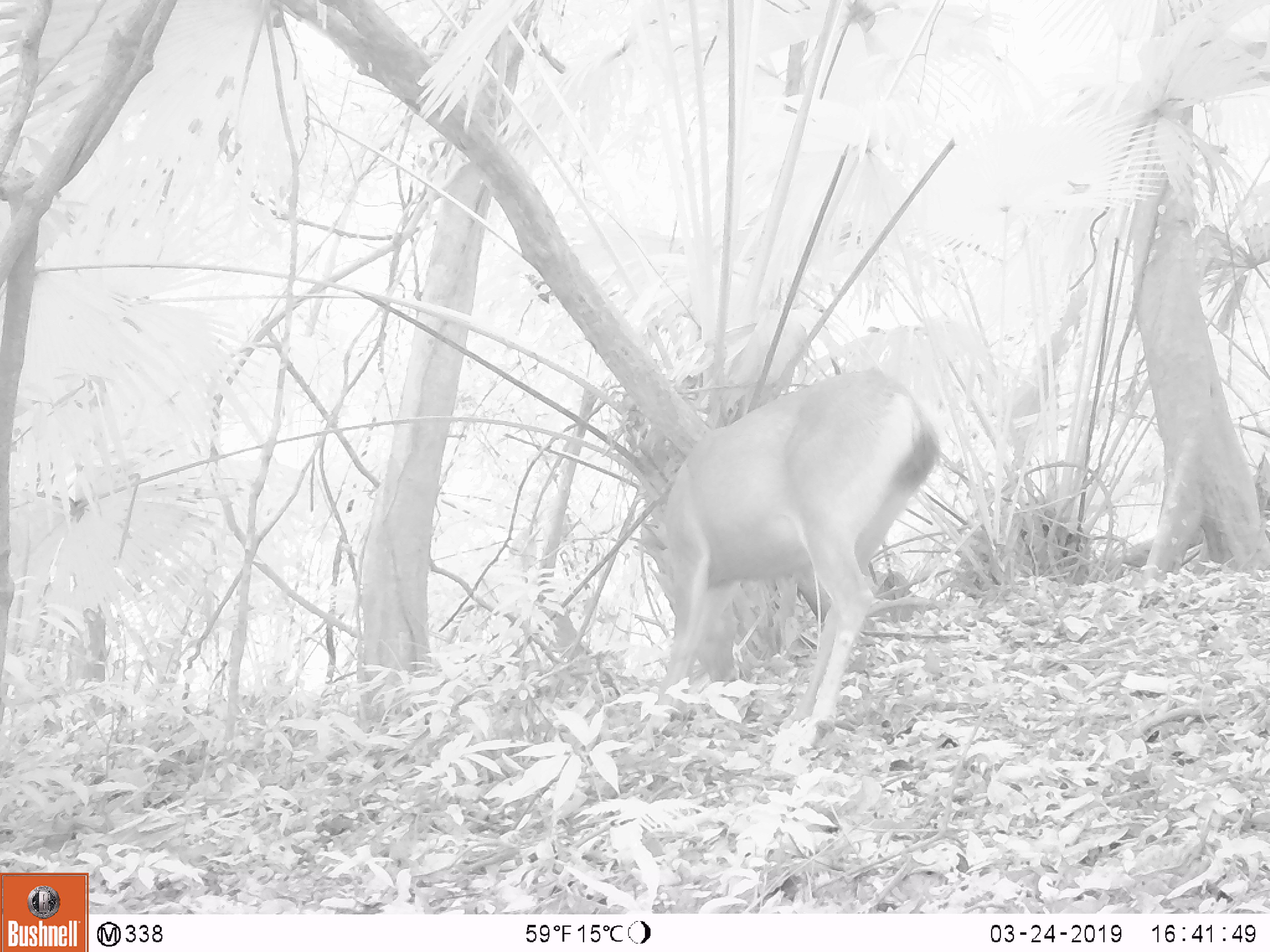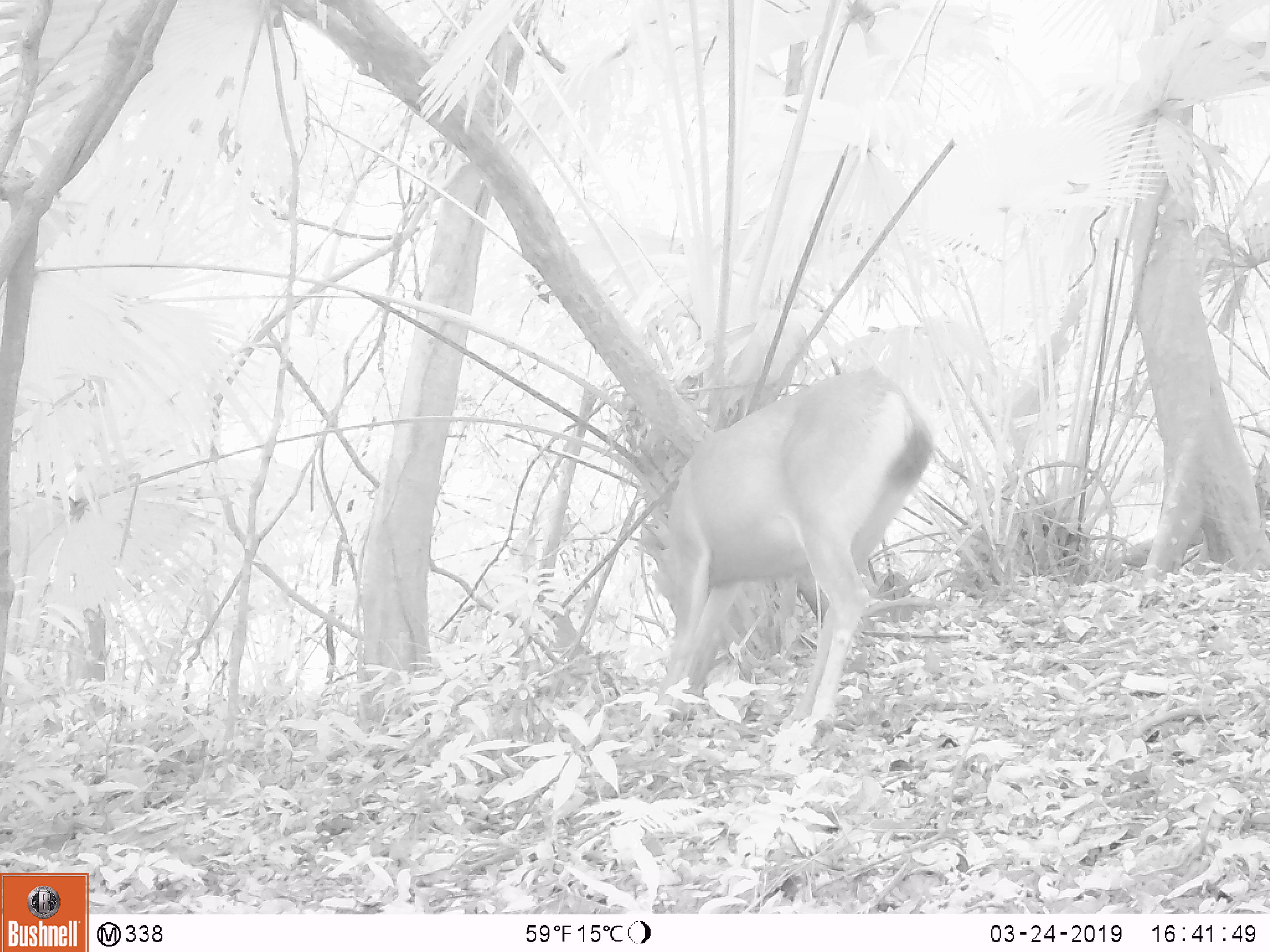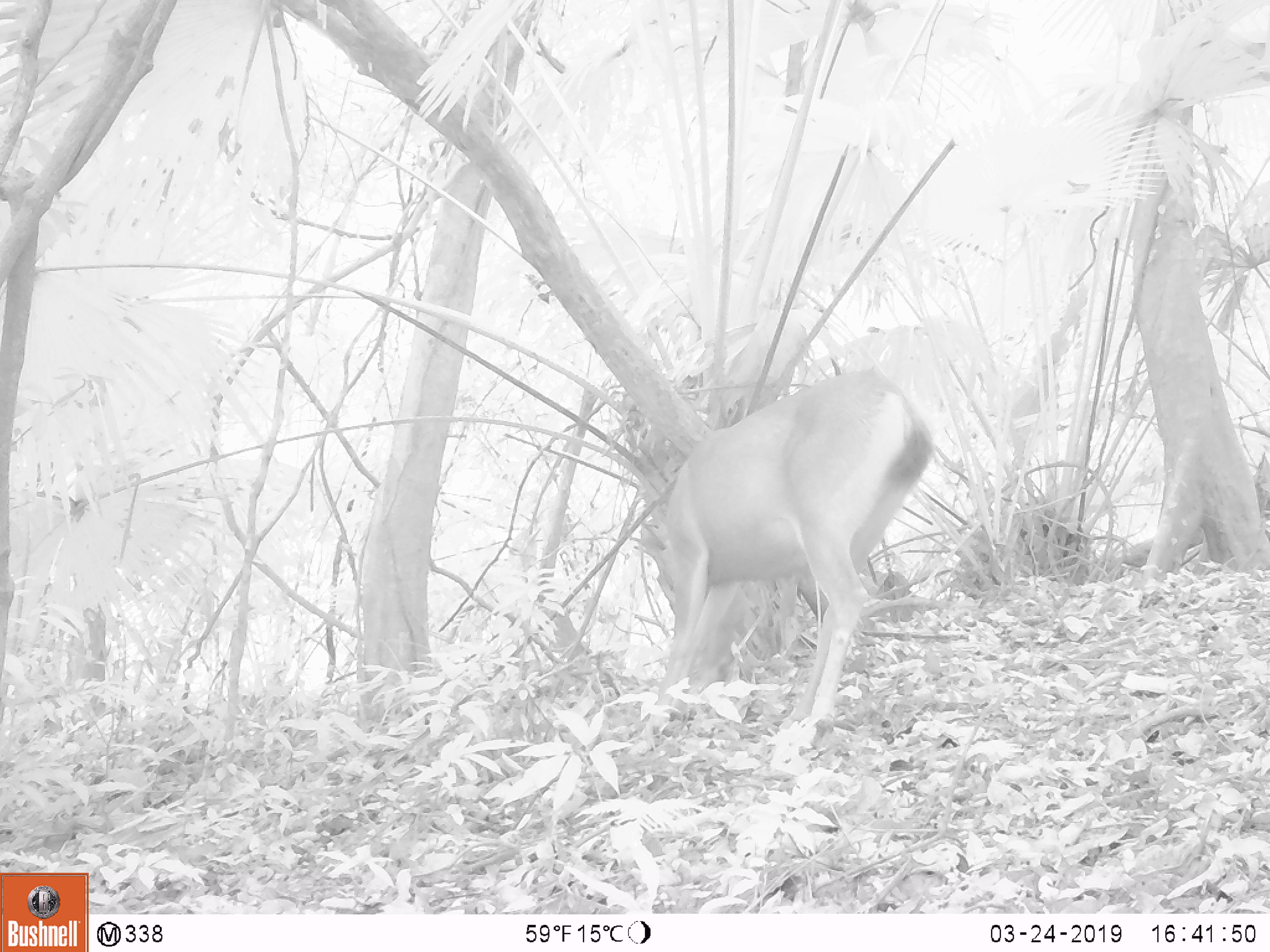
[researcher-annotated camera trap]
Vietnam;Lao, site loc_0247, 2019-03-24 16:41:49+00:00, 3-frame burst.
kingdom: Animalia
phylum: Chordata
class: Mammalia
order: Artiodactyla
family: Cervidae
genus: Rusa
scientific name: Rusa unicolor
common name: sambar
Sambar (Rusa unicolor). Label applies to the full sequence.